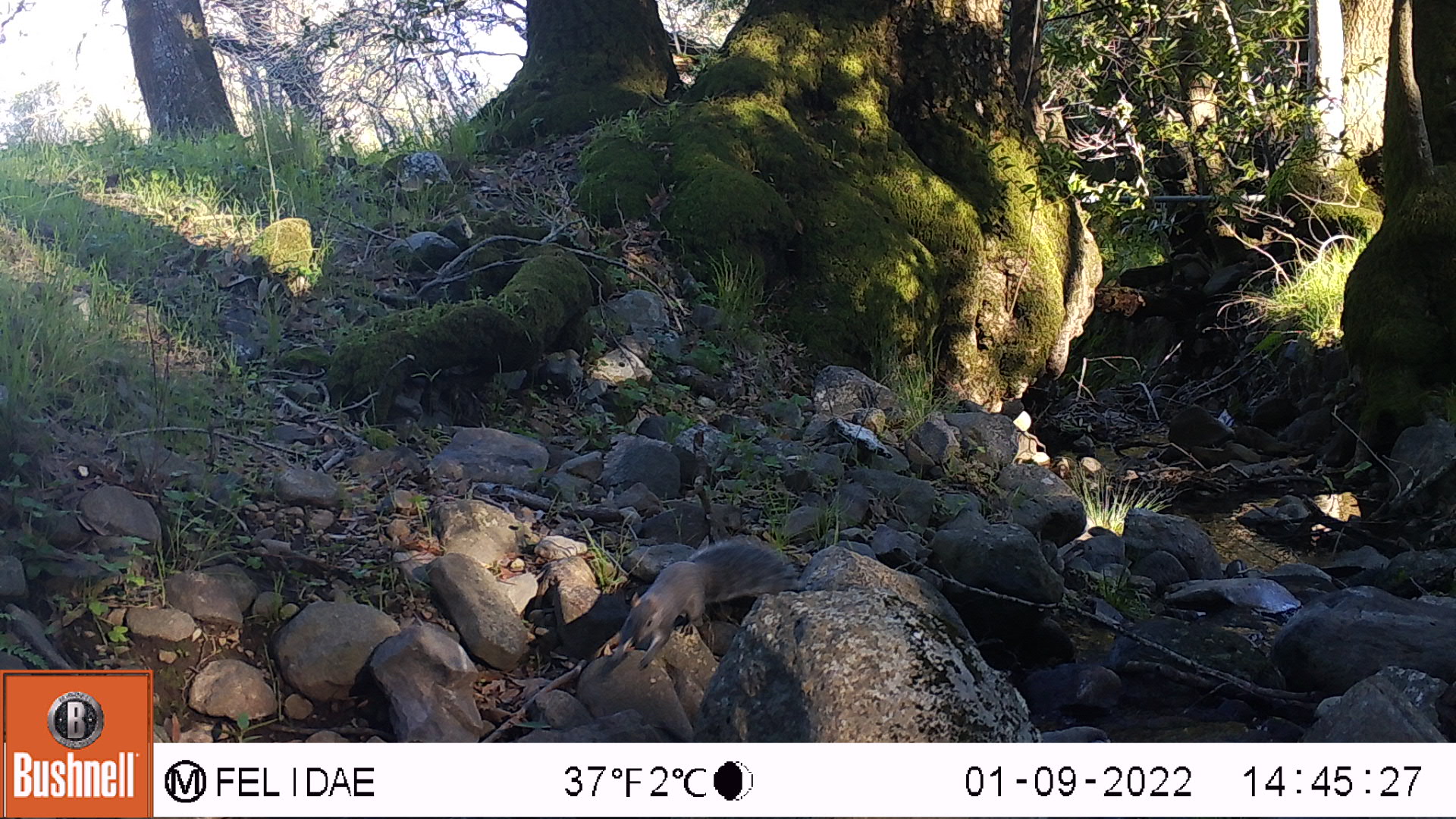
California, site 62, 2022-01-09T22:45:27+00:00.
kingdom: Animalia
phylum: Chordata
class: Mammalia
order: Rodentia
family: Sciuridae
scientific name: Sciuridae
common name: squirrel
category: unknown squirrel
Unknown squirrel (squirrel) (Sciuridae).